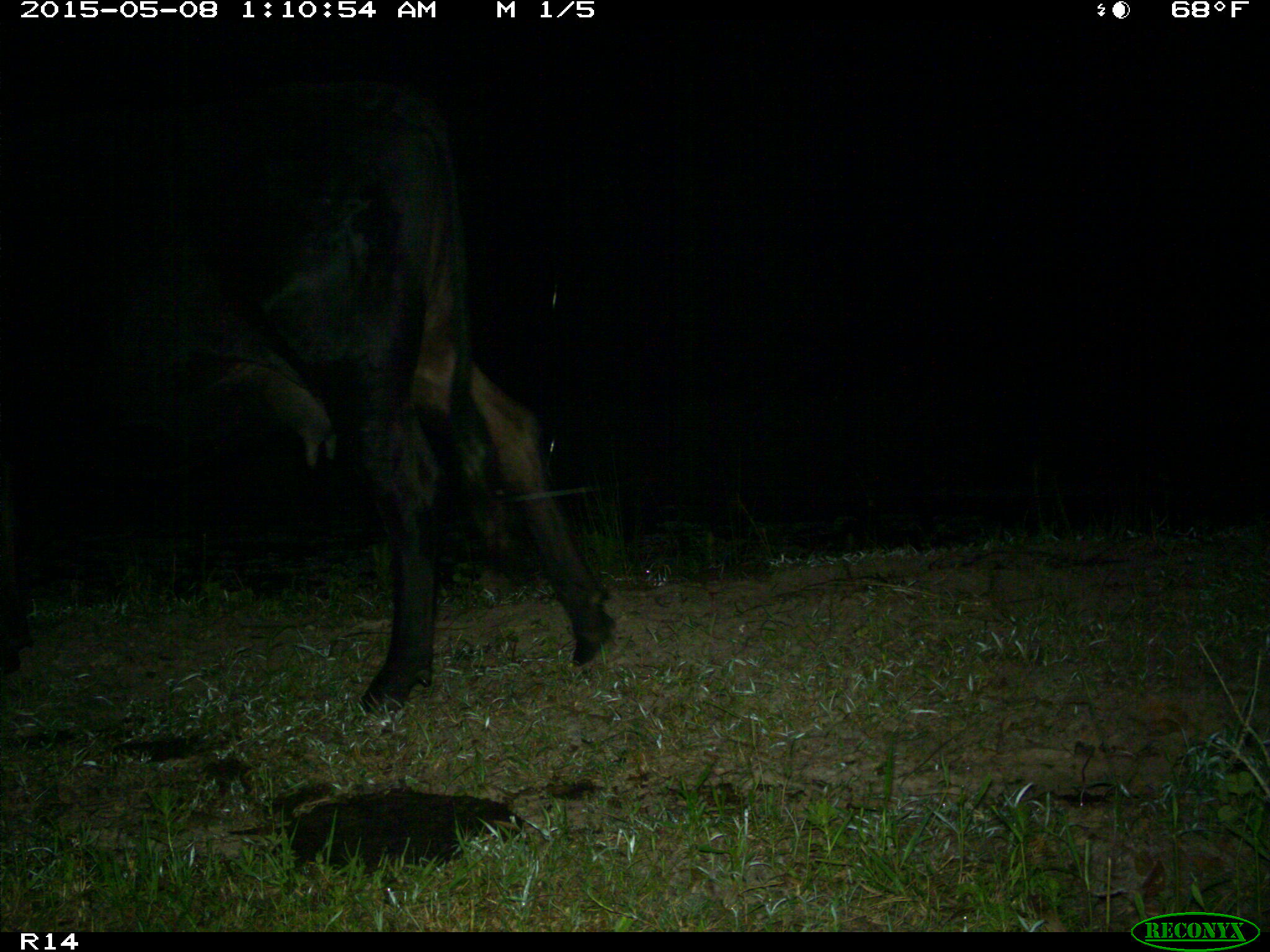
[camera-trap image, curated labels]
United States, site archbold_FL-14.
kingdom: Animalia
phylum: Chordata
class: Mammalia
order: Artiodactyla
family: Bovidae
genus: Bos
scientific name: Bos taurus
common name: domestic cow